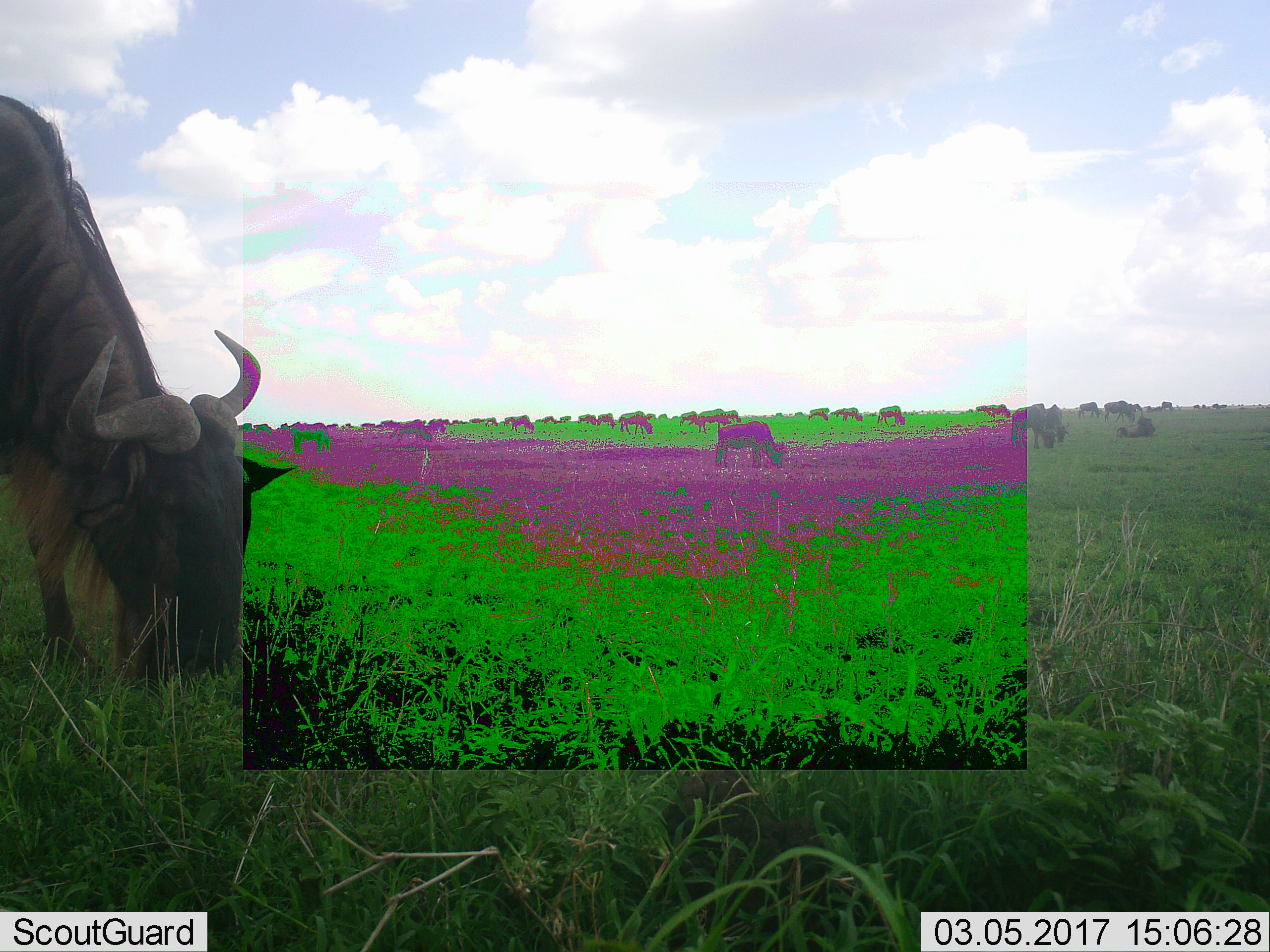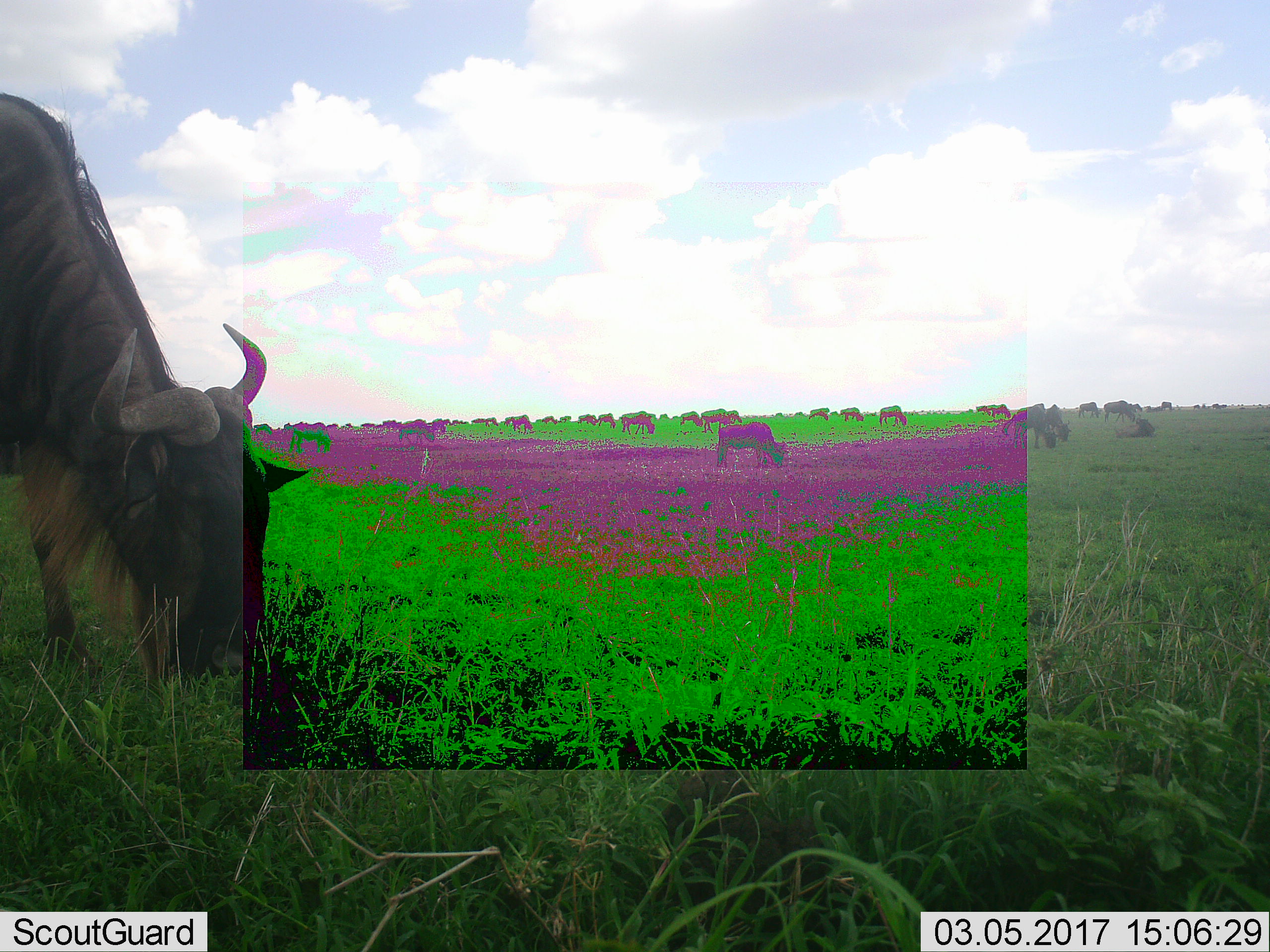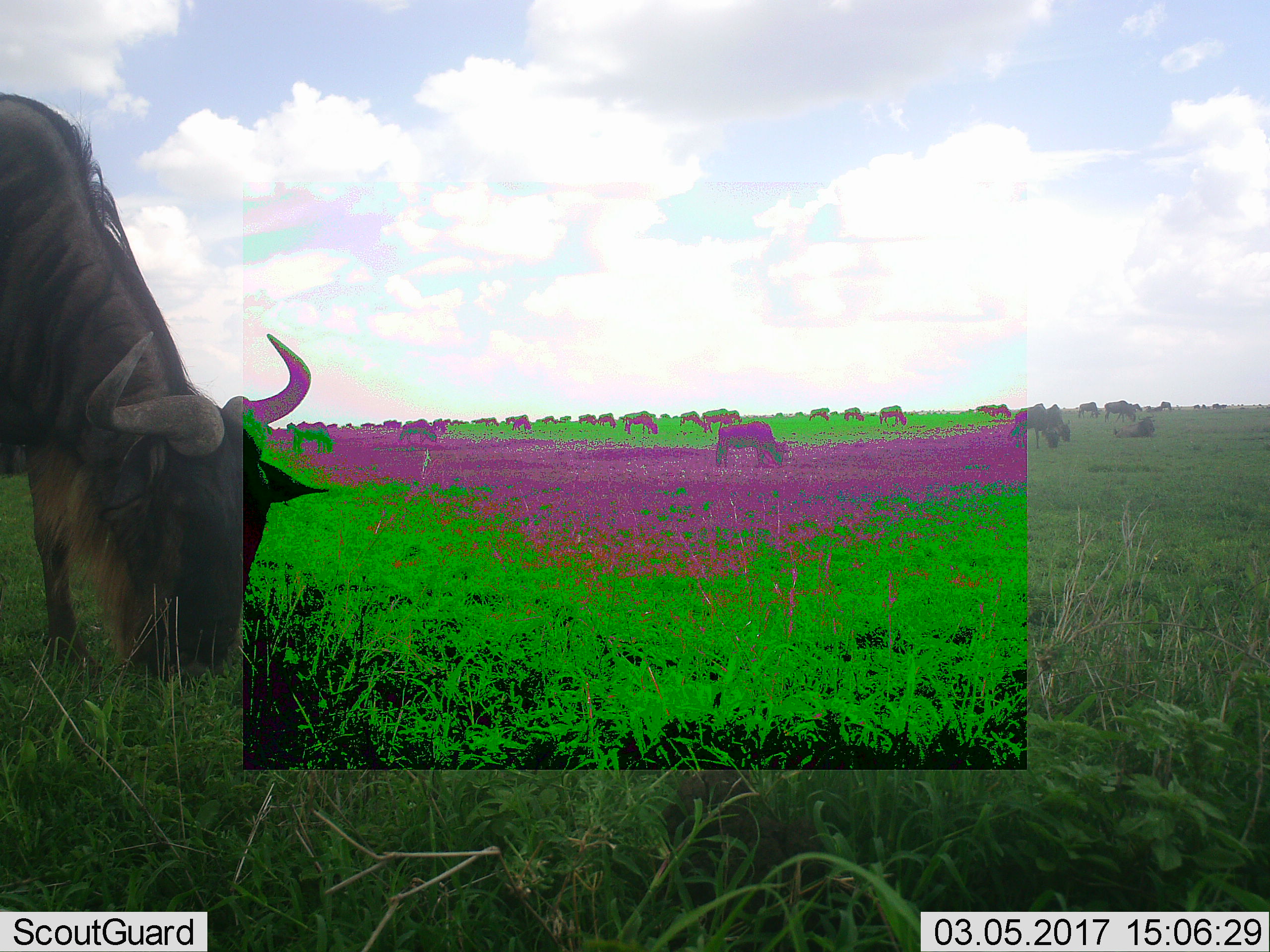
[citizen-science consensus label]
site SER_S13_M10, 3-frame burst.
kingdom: Animalia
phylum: Chordata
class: Mammalia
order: Artiodactyla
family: Bovidae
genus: Connochaetes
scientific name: Connochaetes taurinus taurinus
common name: blue wildebeest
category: wildebeestblue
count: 11-50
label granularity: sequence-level